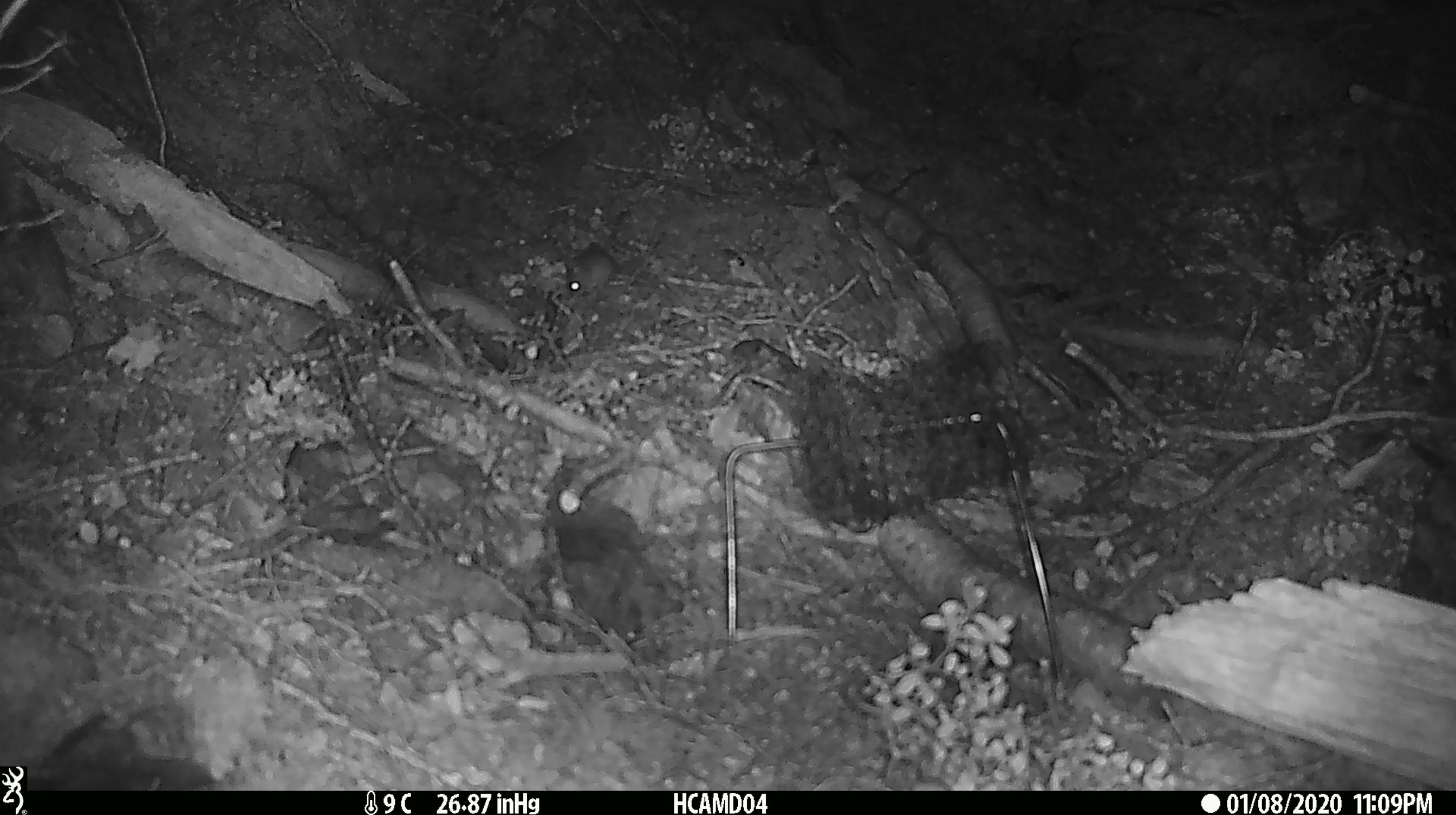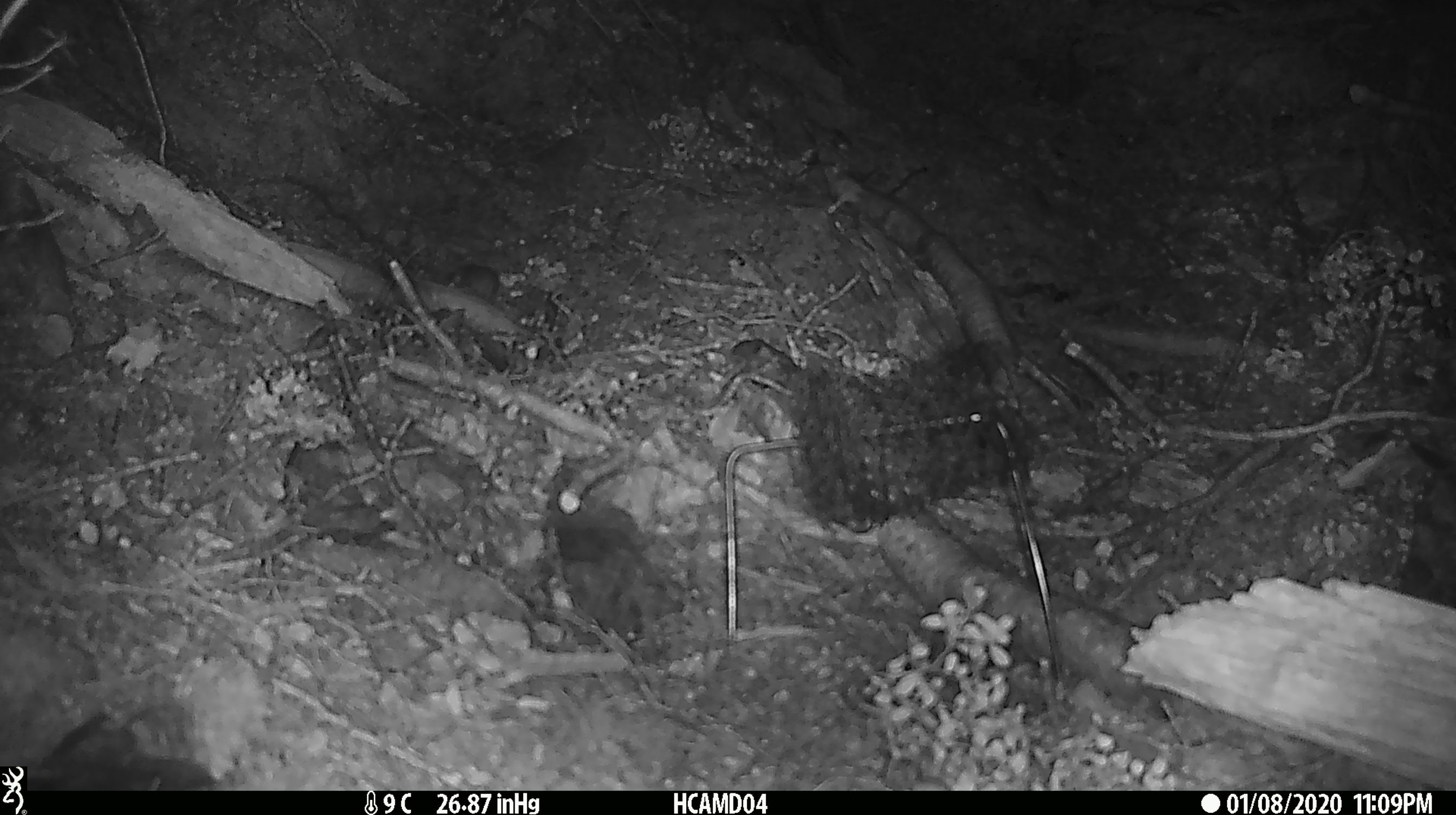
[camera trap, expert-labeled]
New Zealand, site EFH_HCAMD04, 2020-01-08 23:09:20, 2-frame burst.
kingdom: Animalia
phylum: Chordata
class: Mammalia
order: Rodentia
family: Muridae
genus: Mus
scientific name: Mus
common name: mouse